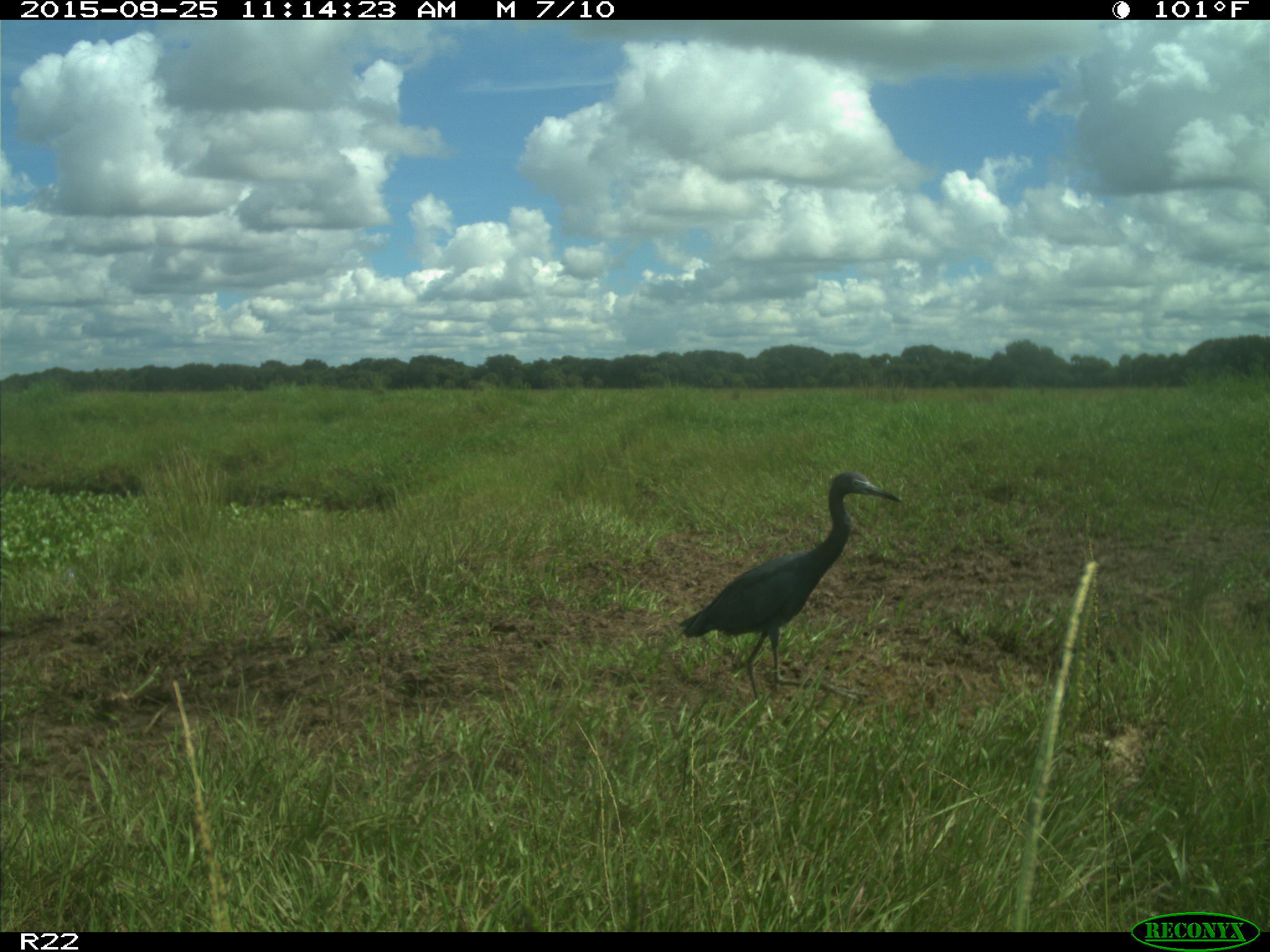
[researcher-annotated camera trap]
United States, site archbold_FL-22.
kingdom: Animalia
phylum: Chordata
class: Aves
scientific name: Aves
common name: birds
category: unidentified bird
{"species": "unidentified bird (birds) (Aves)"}